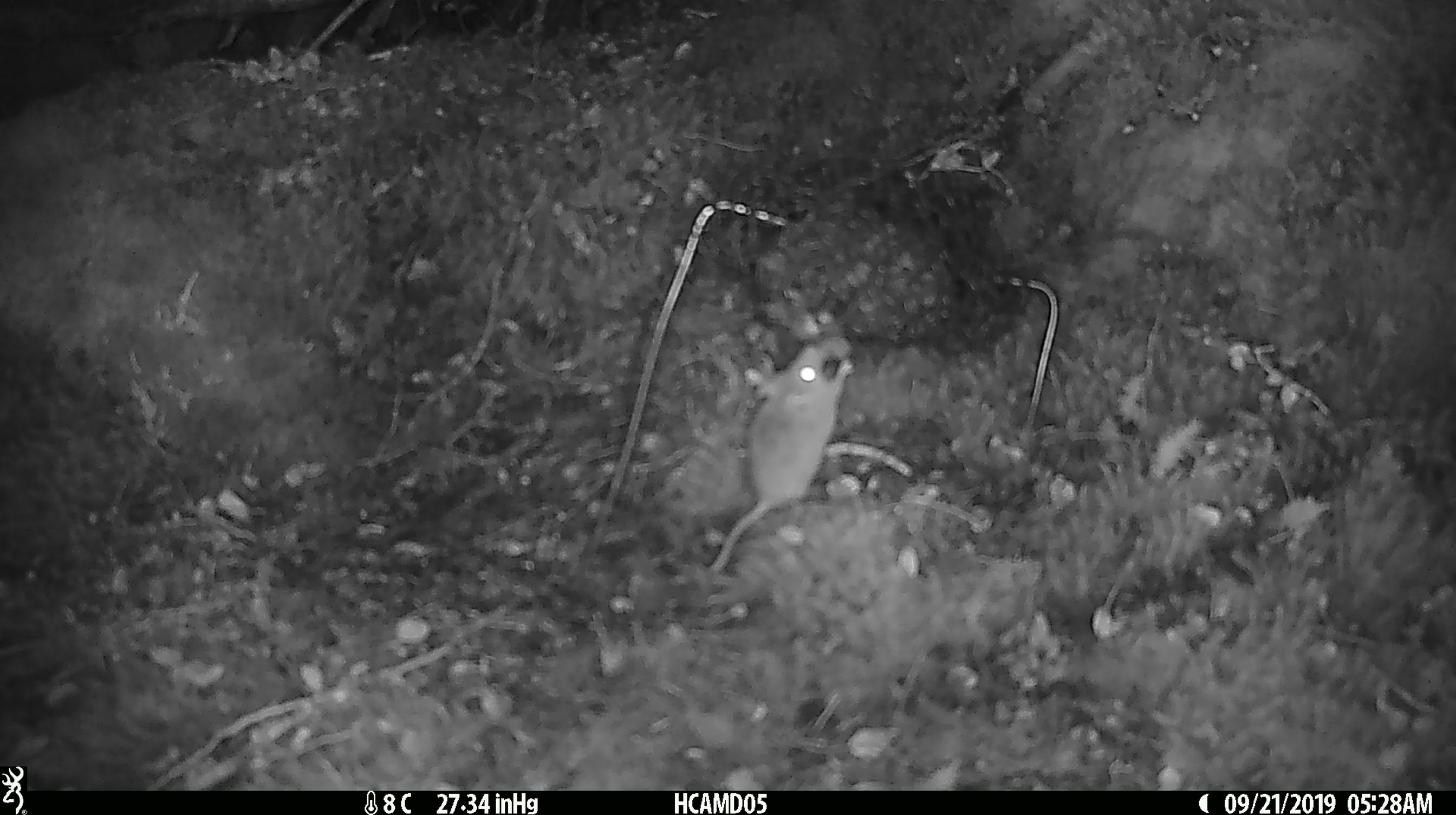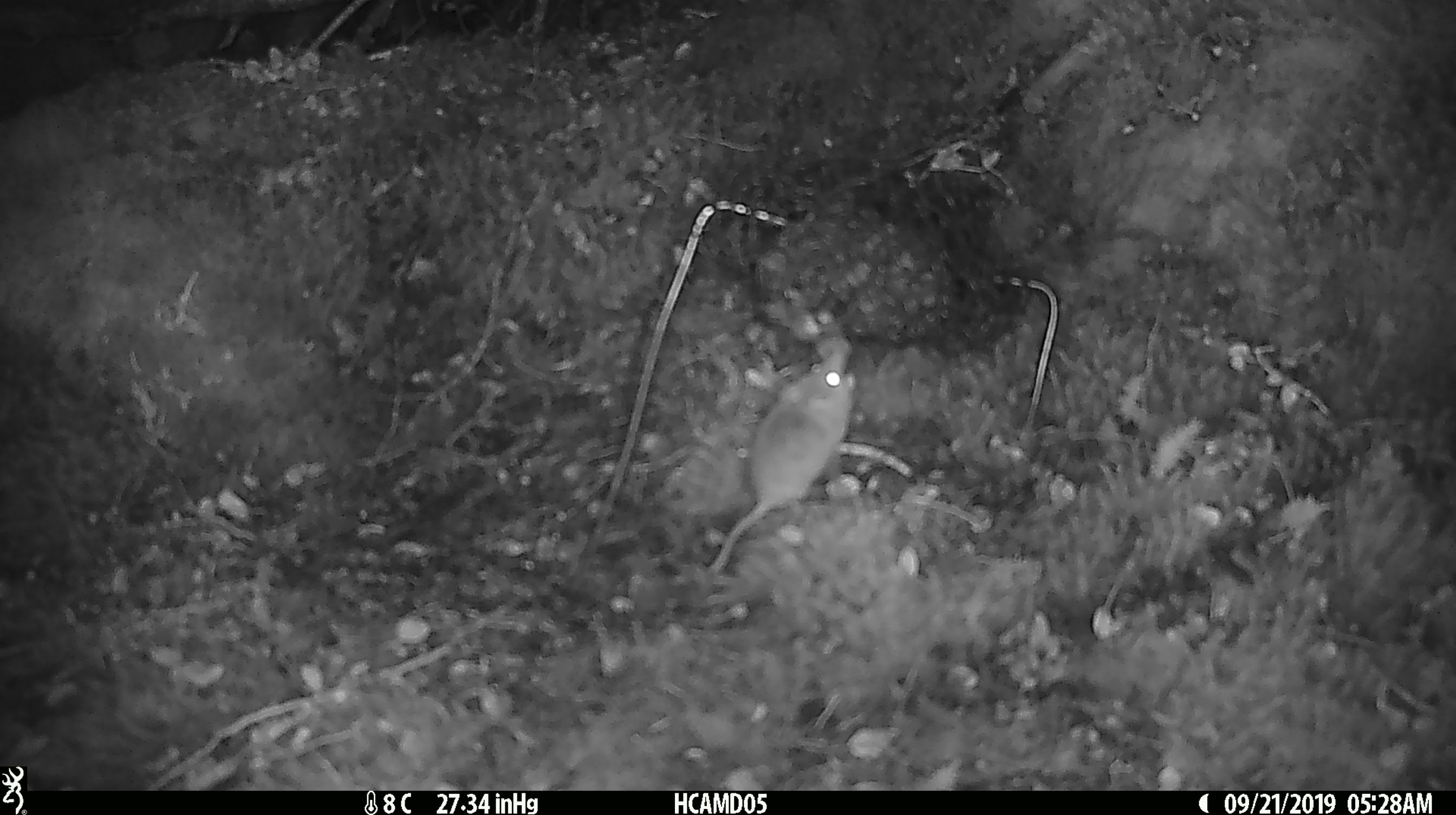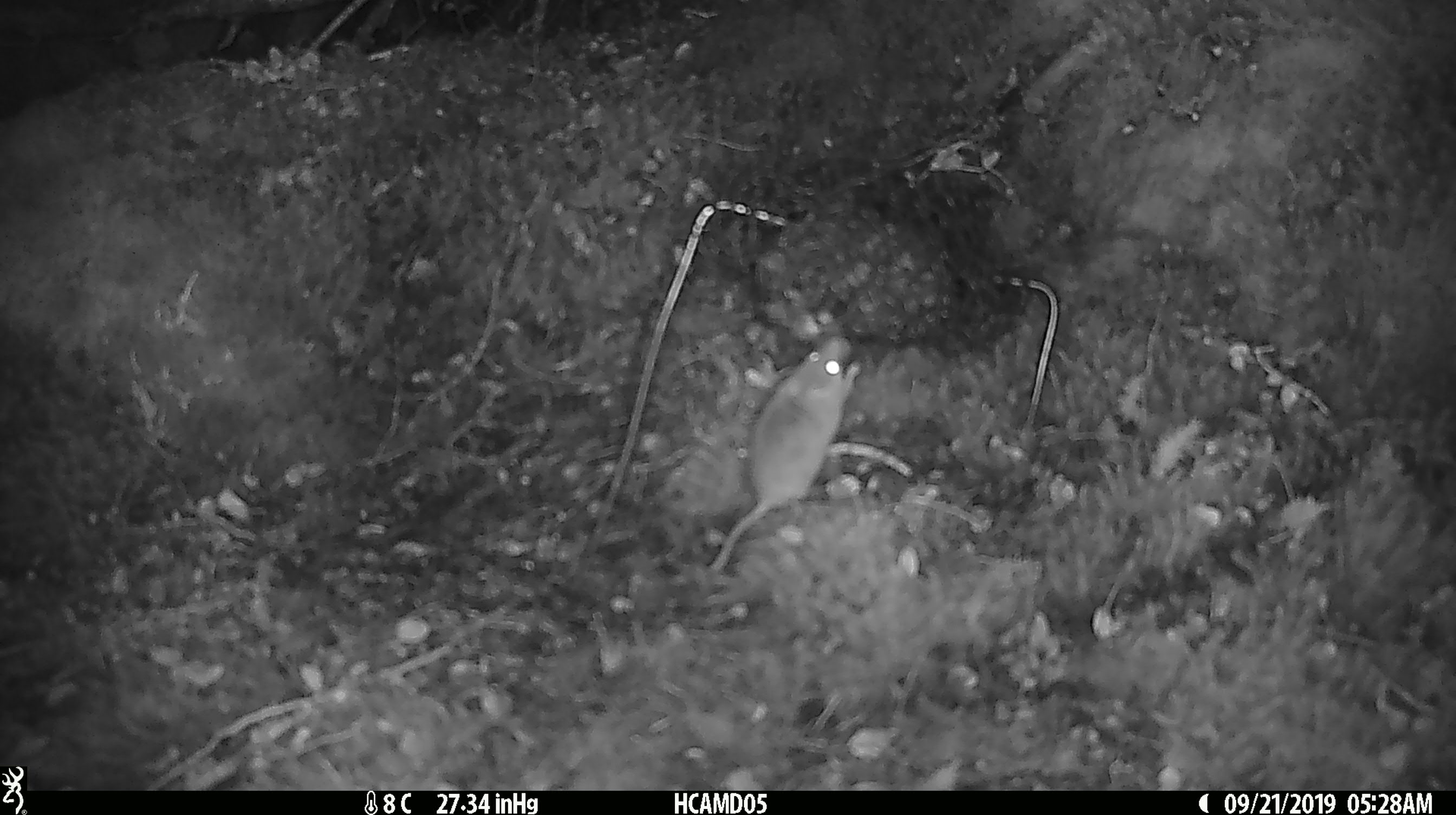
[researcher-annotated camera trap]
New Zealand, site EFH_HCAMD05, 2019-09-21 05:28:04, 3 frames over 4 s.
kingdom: Animalia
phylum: Chordata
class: Mammalia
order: Rodentia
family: Muridae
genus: Mus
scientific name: Mus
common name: mouse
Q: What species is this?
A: Mouse (Mus).